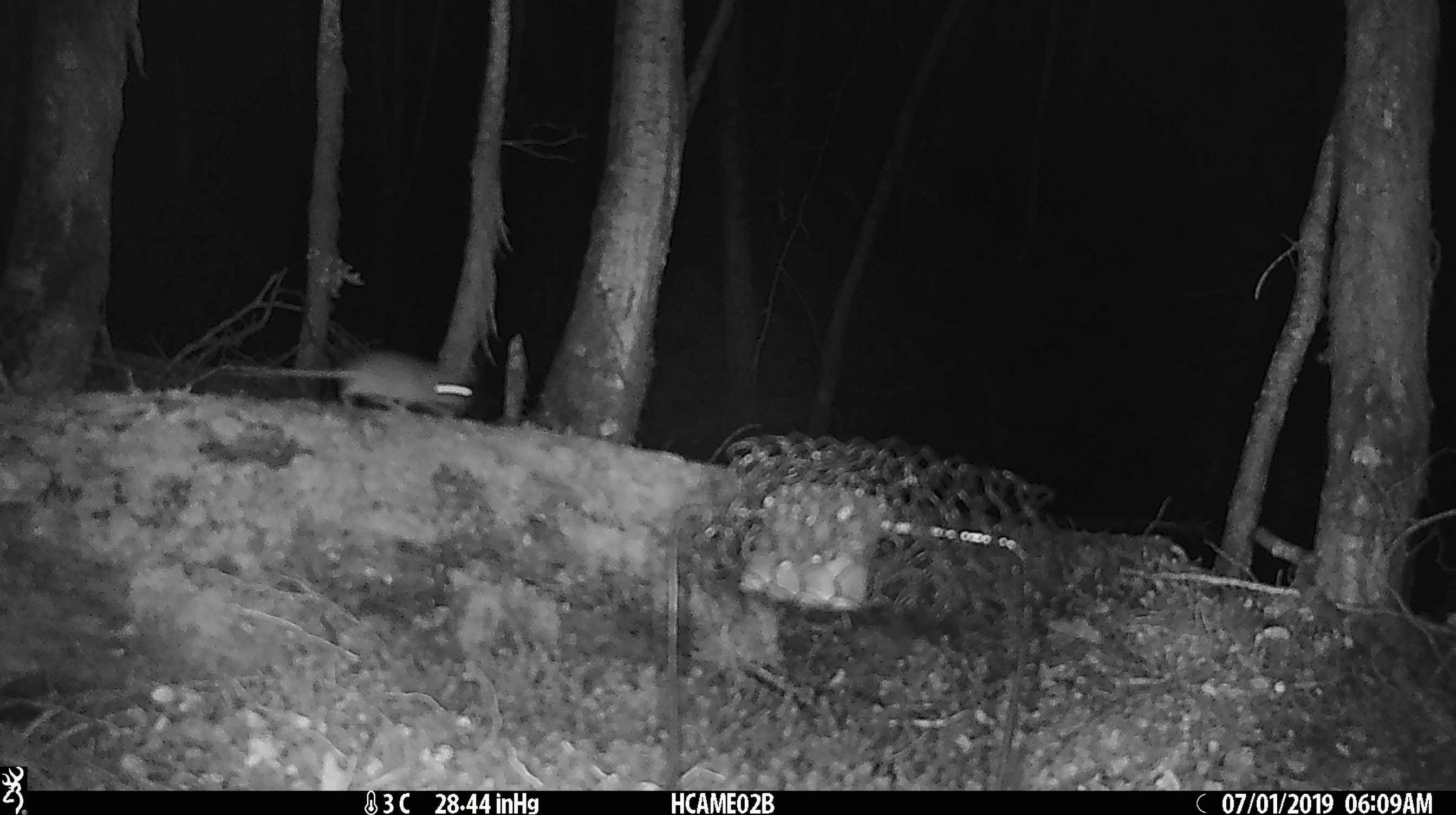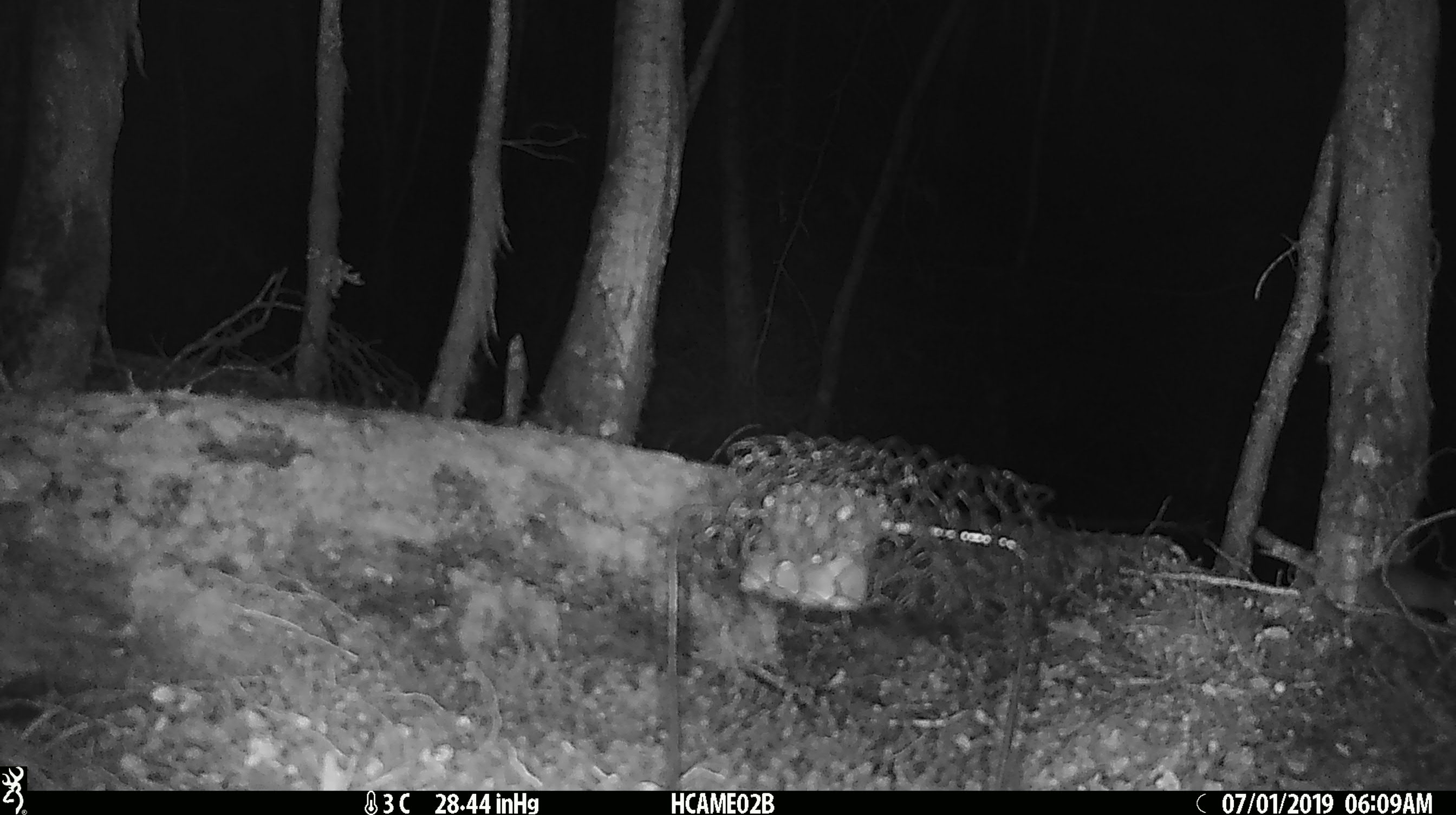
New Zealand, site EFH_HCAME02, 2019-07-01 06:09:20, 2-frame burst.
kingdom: Animalia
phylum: Chordata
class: Mammalia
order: Rodentia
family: Muridae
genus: Mus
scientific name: Mus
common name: mouse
Mouse (Mus).